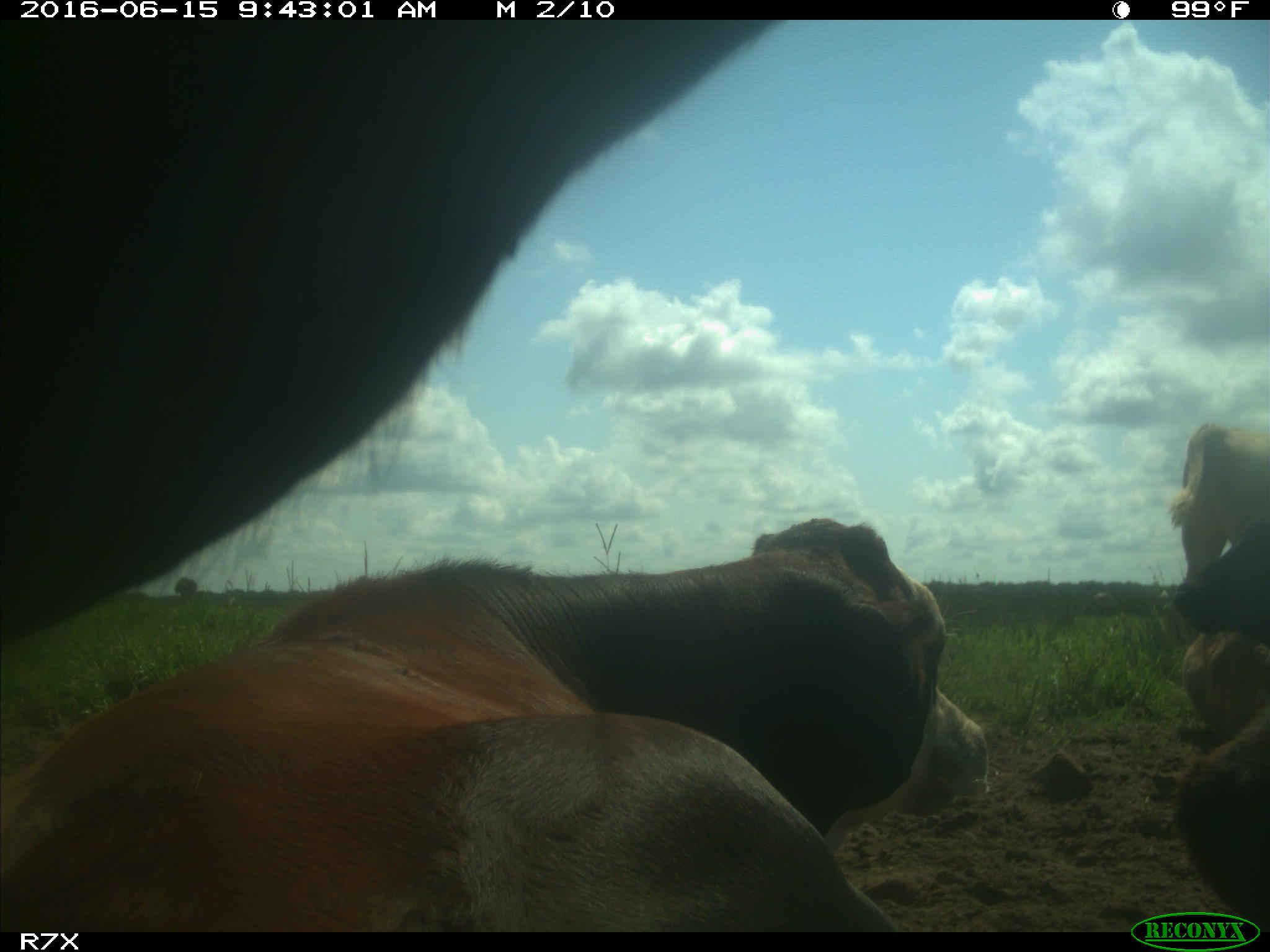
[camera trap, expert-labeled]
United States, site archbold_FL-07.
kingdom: Animalia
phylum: Chordata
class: Mammalia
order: Artiodactyla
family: Bovidae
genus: Bos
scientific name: Bos taurus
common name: domestic cow